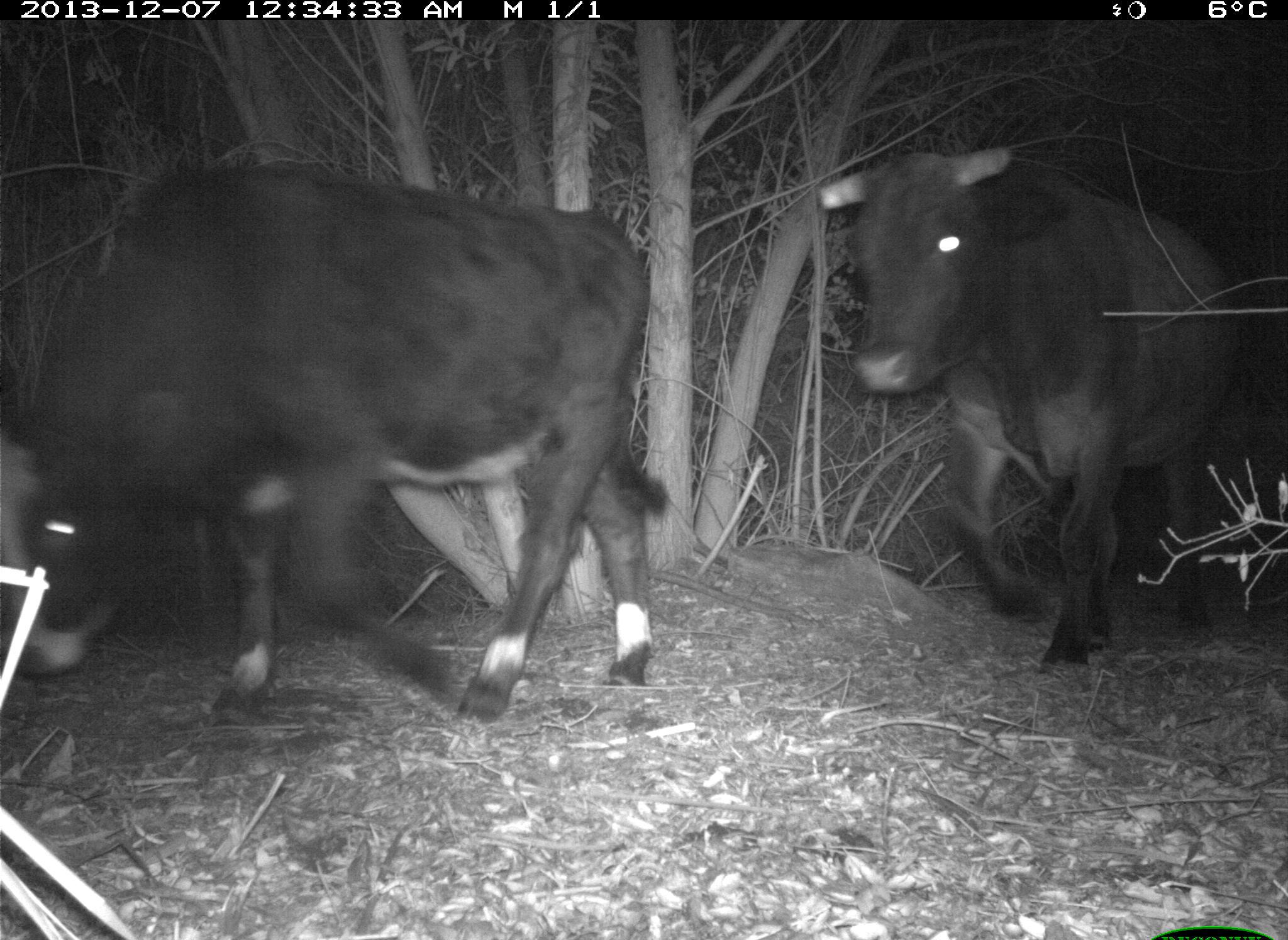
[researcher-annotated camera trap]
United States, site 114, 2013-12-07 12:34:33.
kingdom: Animalia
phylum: Chordata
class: Mammalia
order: Artiodactyla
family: Bovidae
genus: Bos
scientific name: Bos taurus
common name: cow